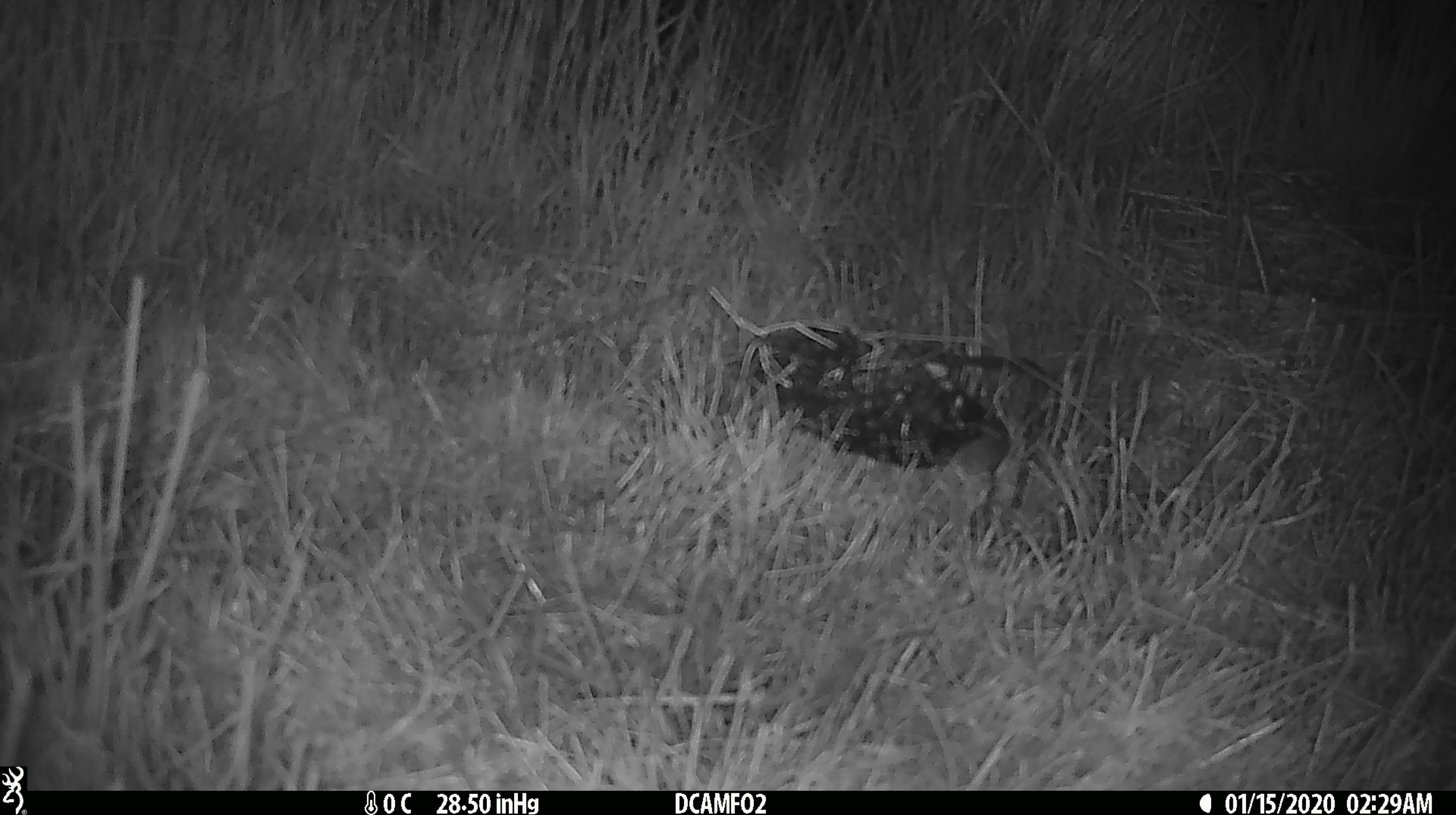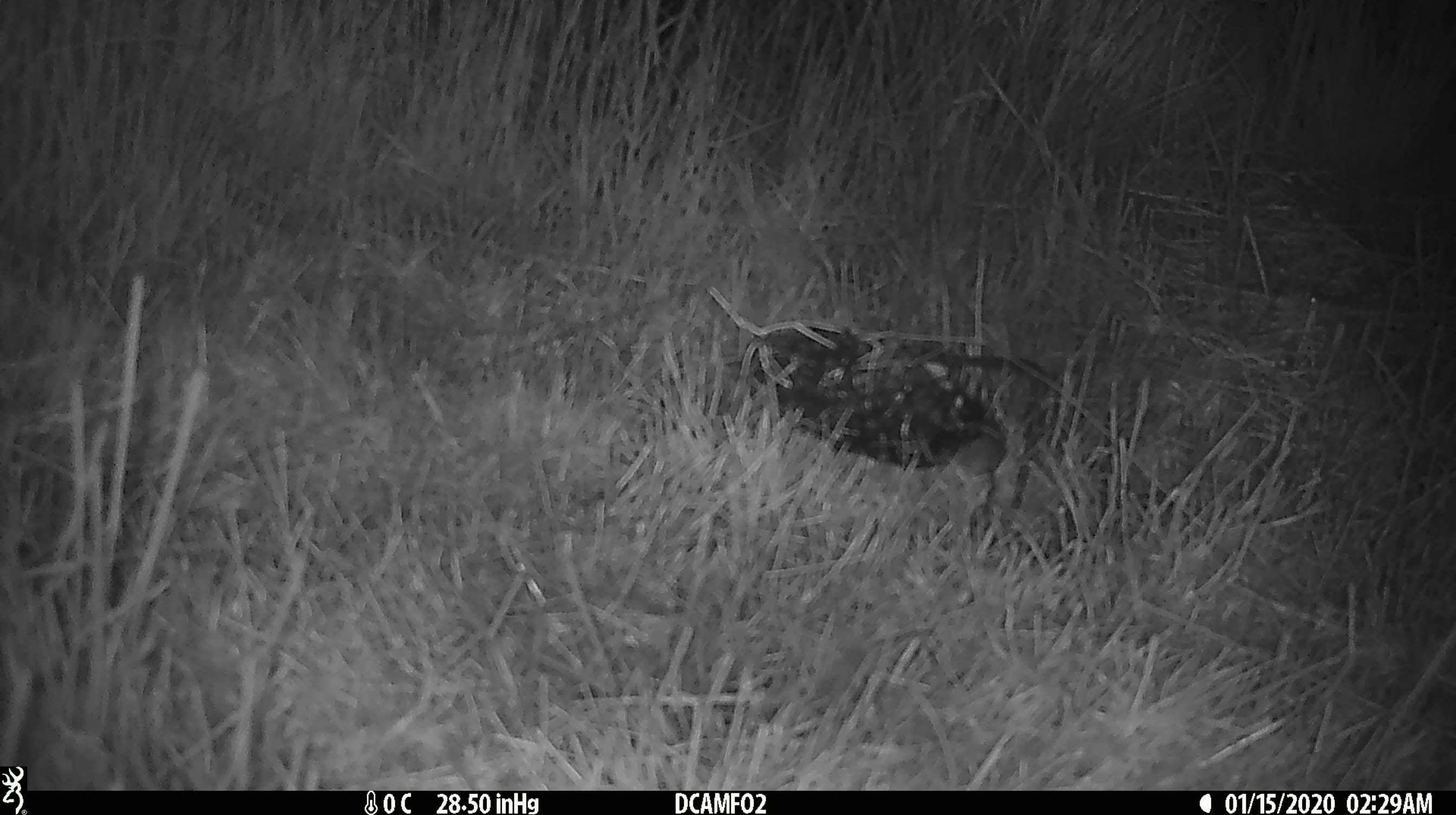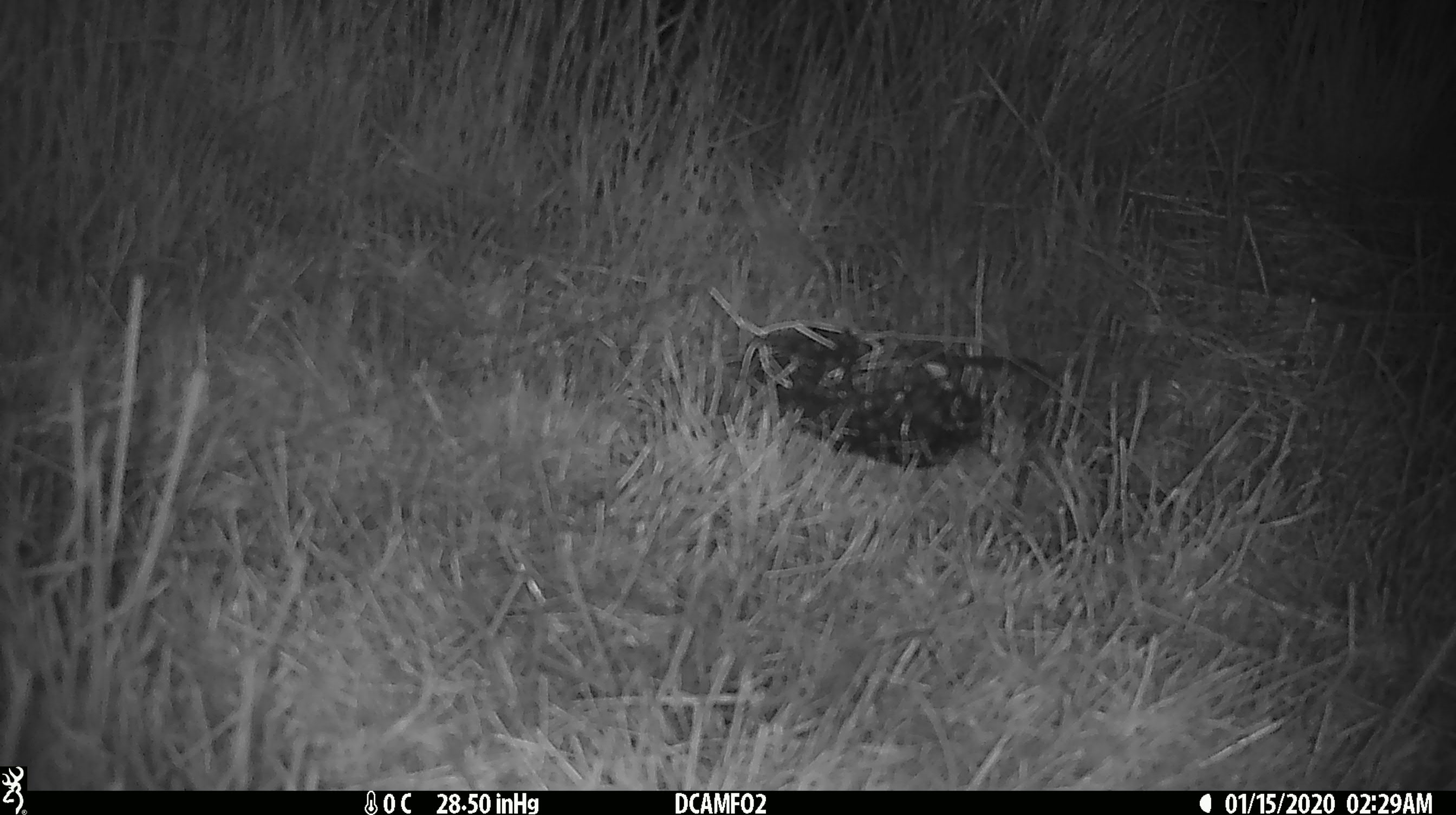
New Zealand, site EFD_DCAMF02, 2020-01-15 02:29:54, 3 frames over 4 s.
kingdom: Animalia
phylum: Chordata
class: Mammalia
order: Rodentia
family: Muridae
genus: Mus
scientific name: Mus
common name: mouse